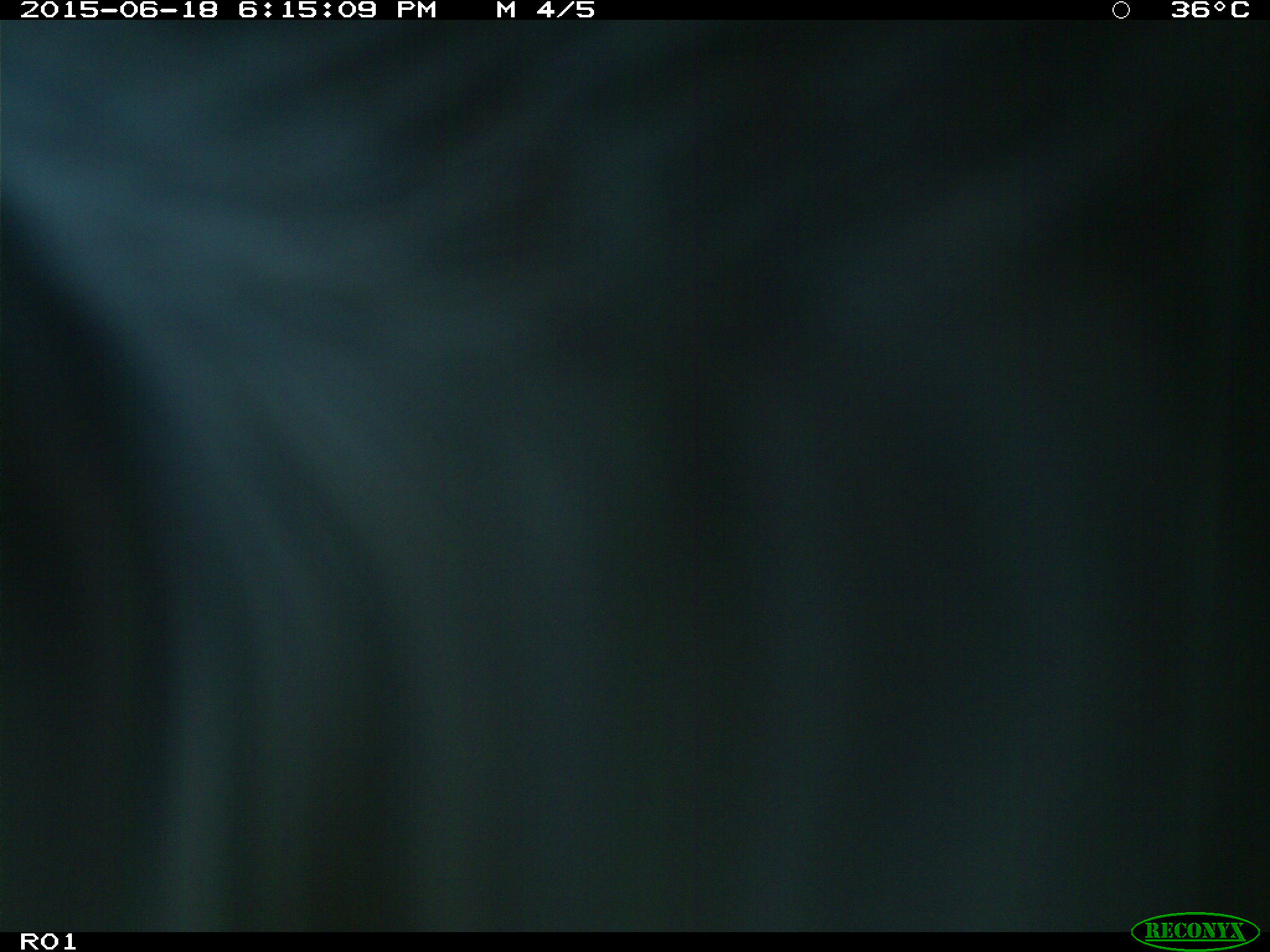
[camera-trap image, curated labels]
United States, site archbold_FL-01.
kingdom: Animalia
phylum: Chordata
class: Mammalia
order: Artiodactyla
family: Bovidae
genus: Bos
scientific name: Bos taurus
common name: domestic cow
Bos taurus (domestic cow).